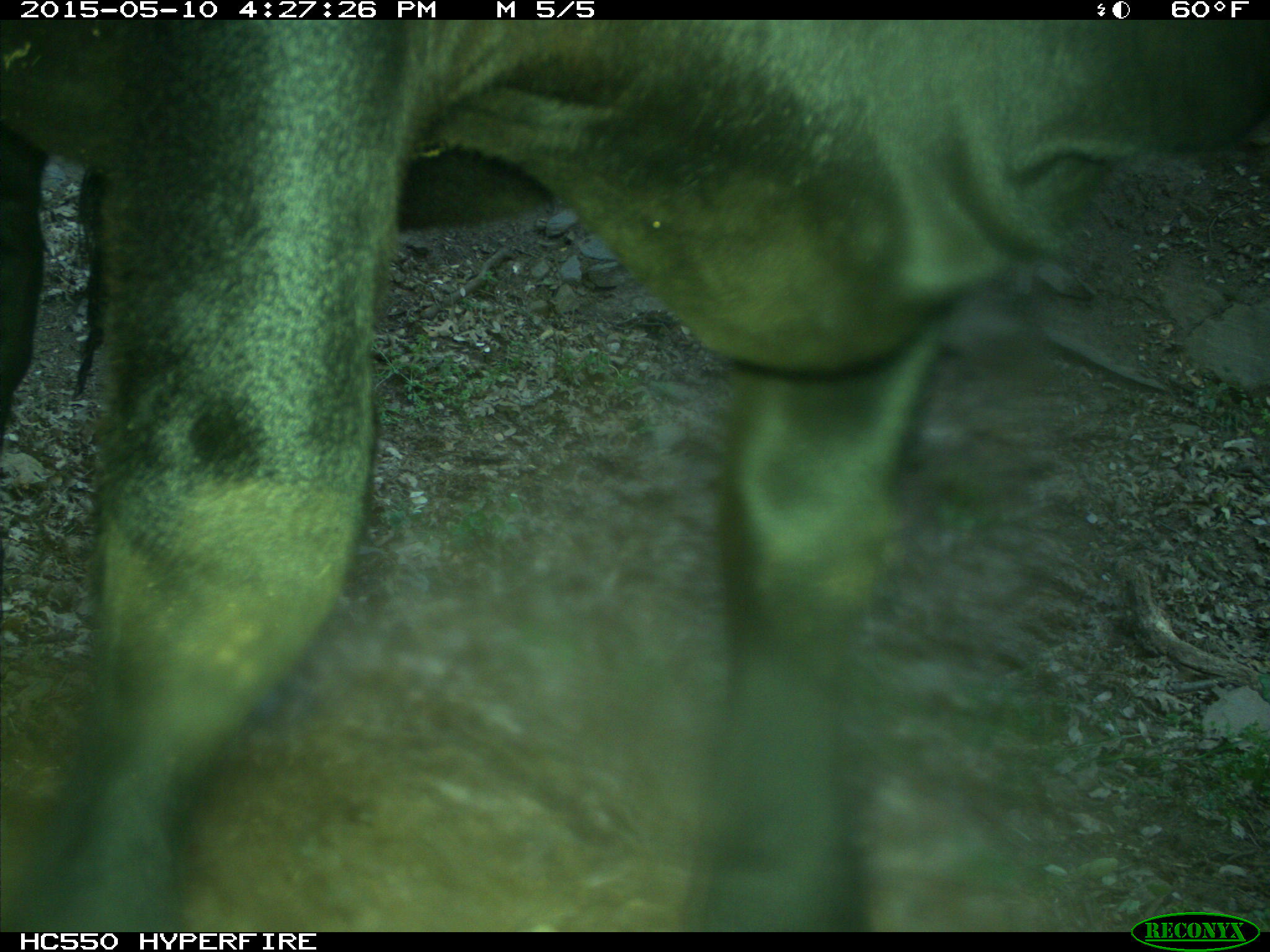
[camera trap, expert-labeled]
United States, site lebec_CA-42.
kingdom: Animalia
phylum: Chordata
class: Mammalia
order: Artiodactyla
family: Bovidae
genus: Bos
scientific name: Bos taurus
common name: domestic cow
Bos taurus (domestic cow).